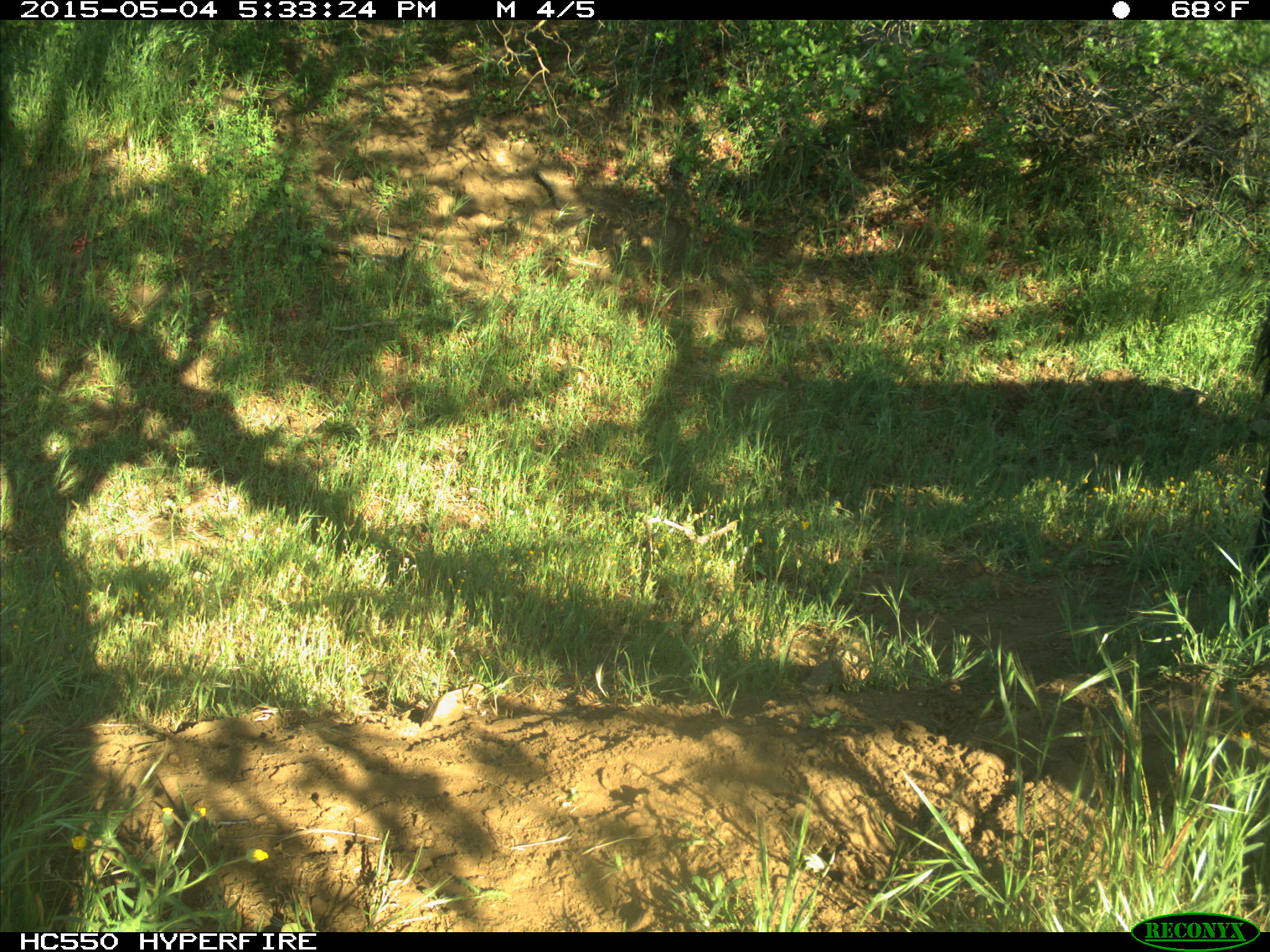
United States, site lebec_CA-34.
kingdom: Animalia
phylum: Chordata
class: Mammalia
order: Artiodactyla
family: Bovidae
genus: Bos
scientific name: Bos taurus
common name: domestic cow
Bos taurus (domestic cow).